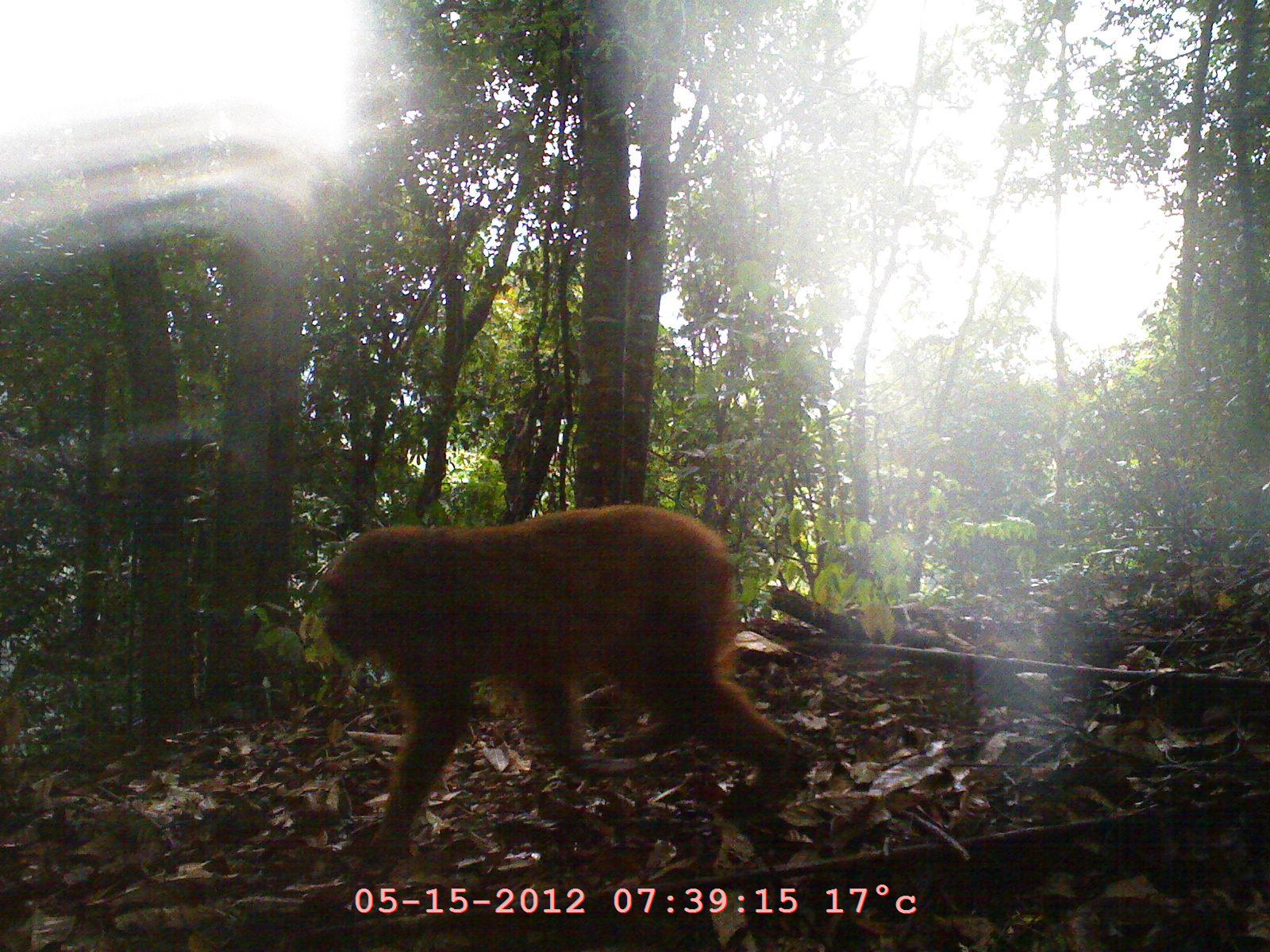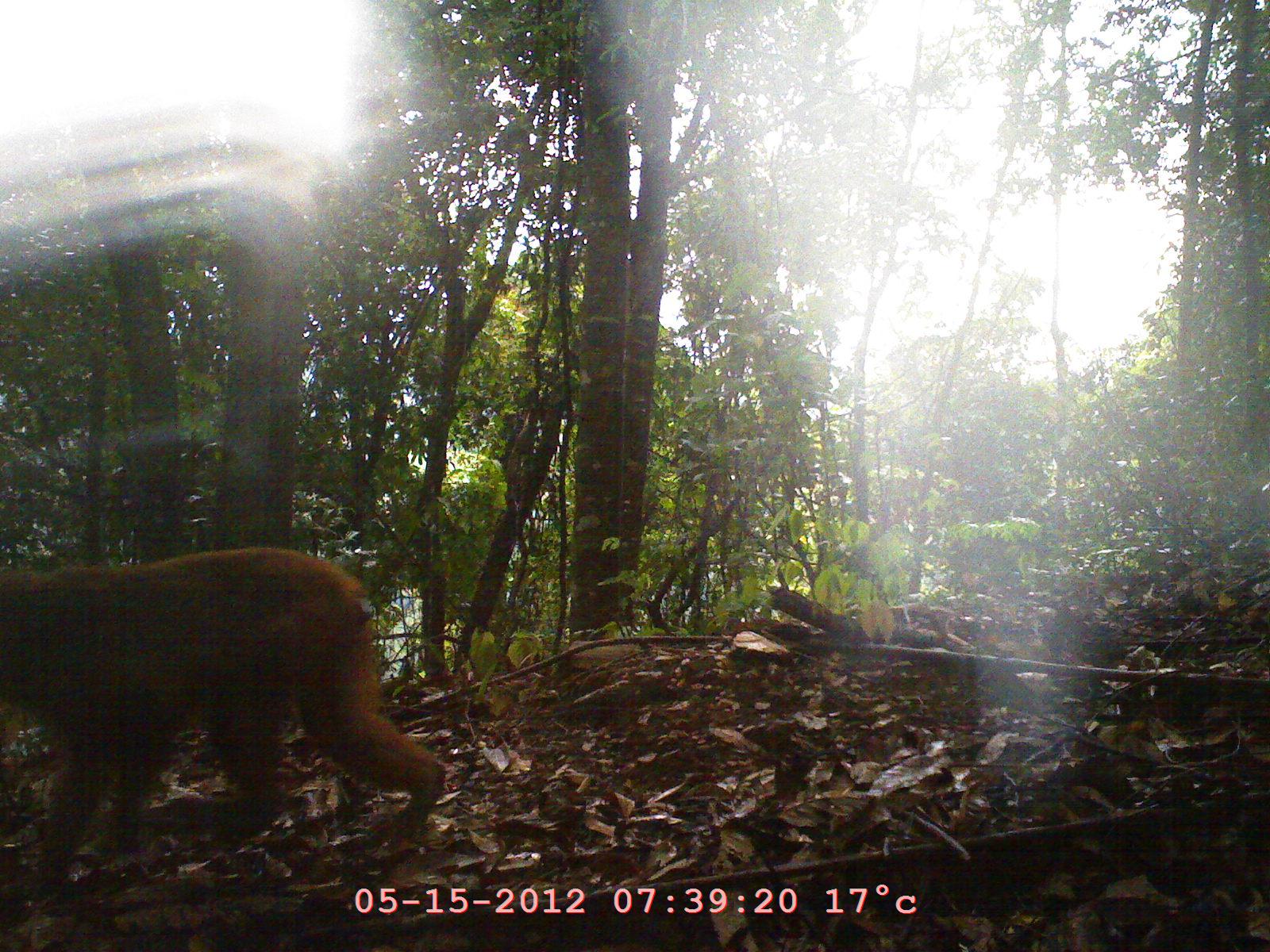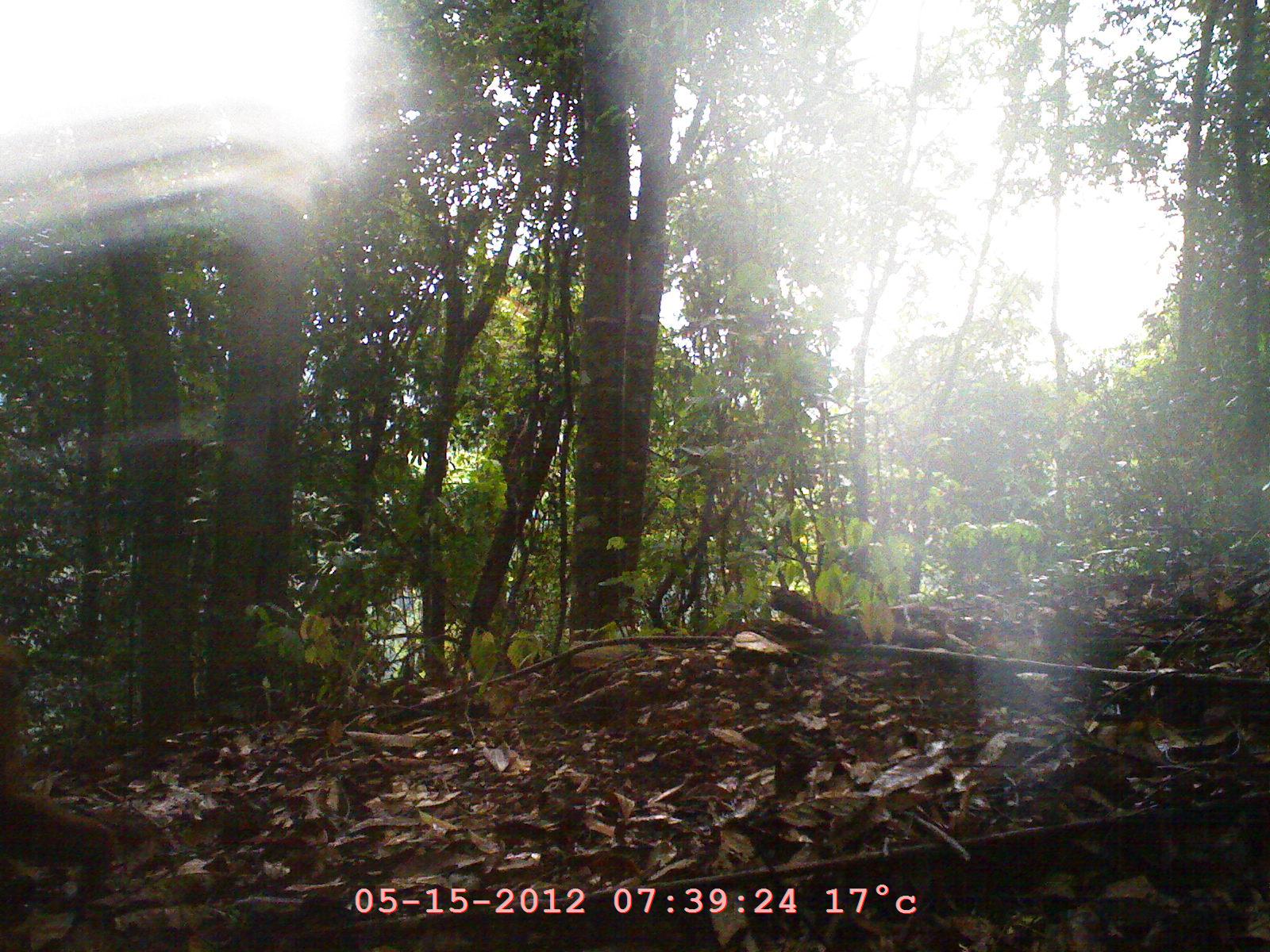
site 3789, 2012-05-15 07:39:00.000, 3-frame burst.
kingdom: Animalia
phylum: Chordata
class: Mammalia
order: Primates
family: Cercopithecidae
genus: Macaca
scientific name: Macaca arctoides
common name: stump-tailed macaque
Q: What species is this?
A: Macaca arctoides (stump-tailed macaque).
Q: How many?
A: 1.